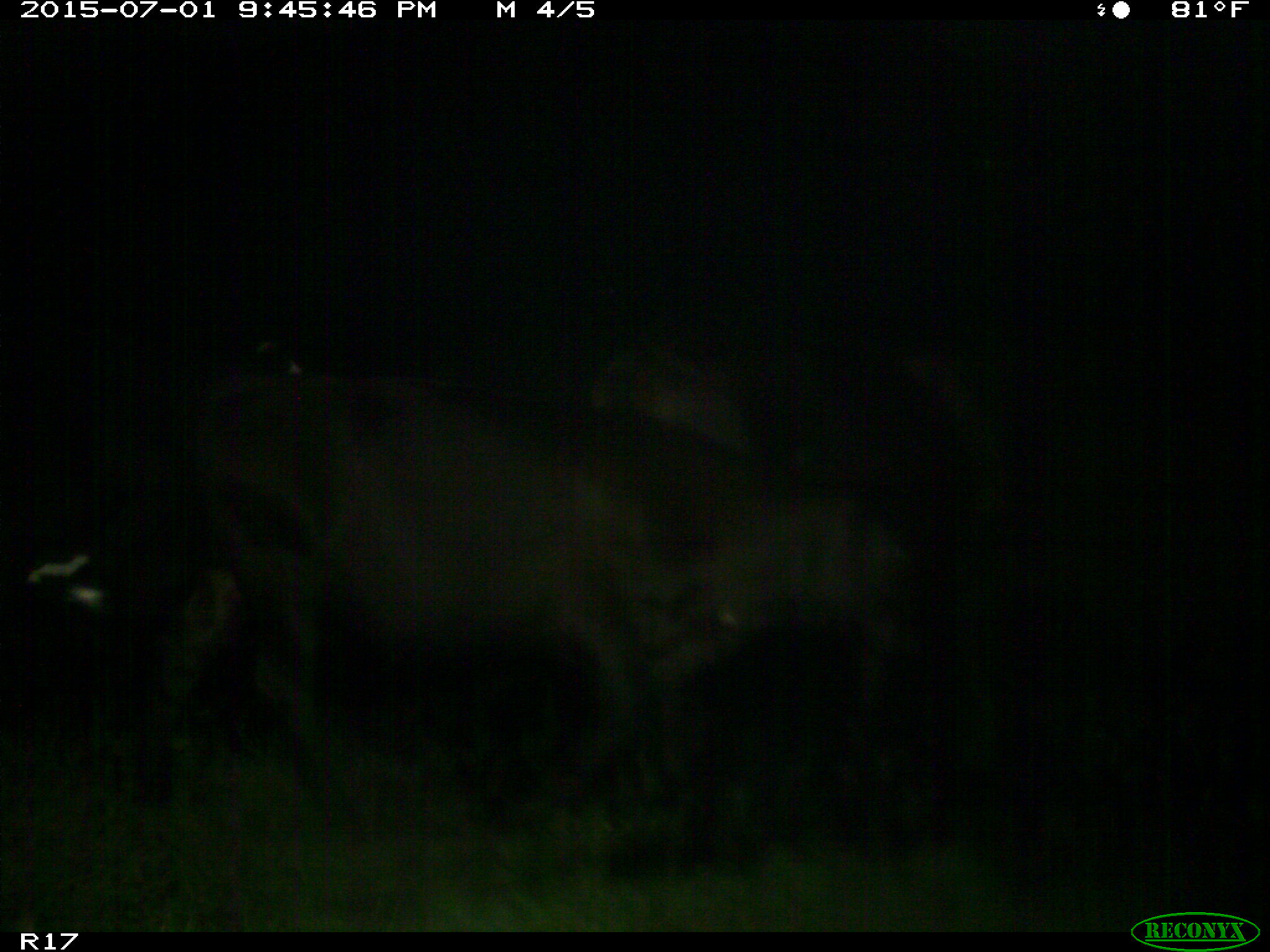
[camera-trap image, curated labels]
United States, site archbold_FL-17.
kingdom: Animalia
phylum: Chordata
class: Mammalia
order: Artiodactyla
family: Bovidae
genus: Bos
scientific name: Bos taurus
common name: domestic cow